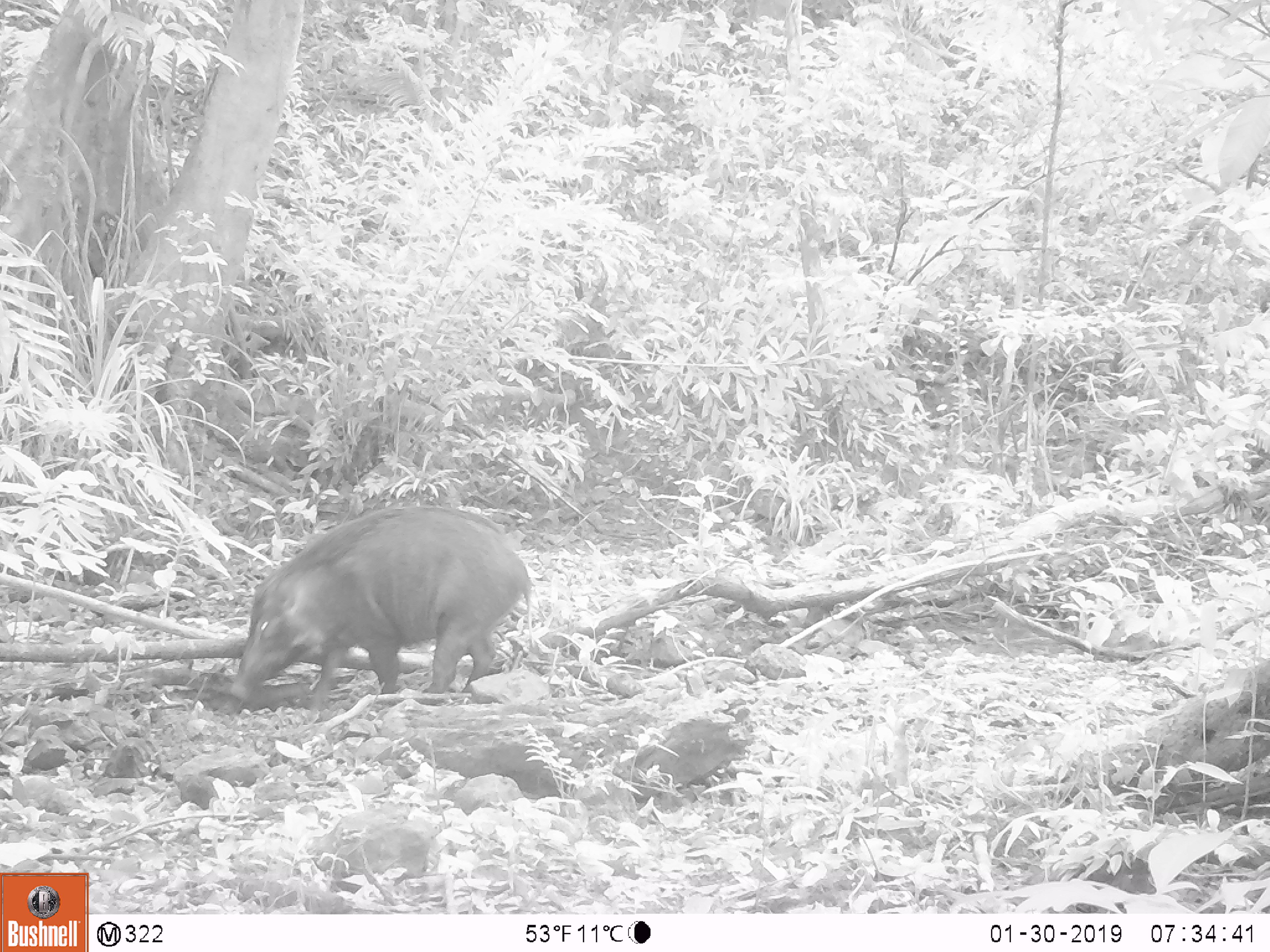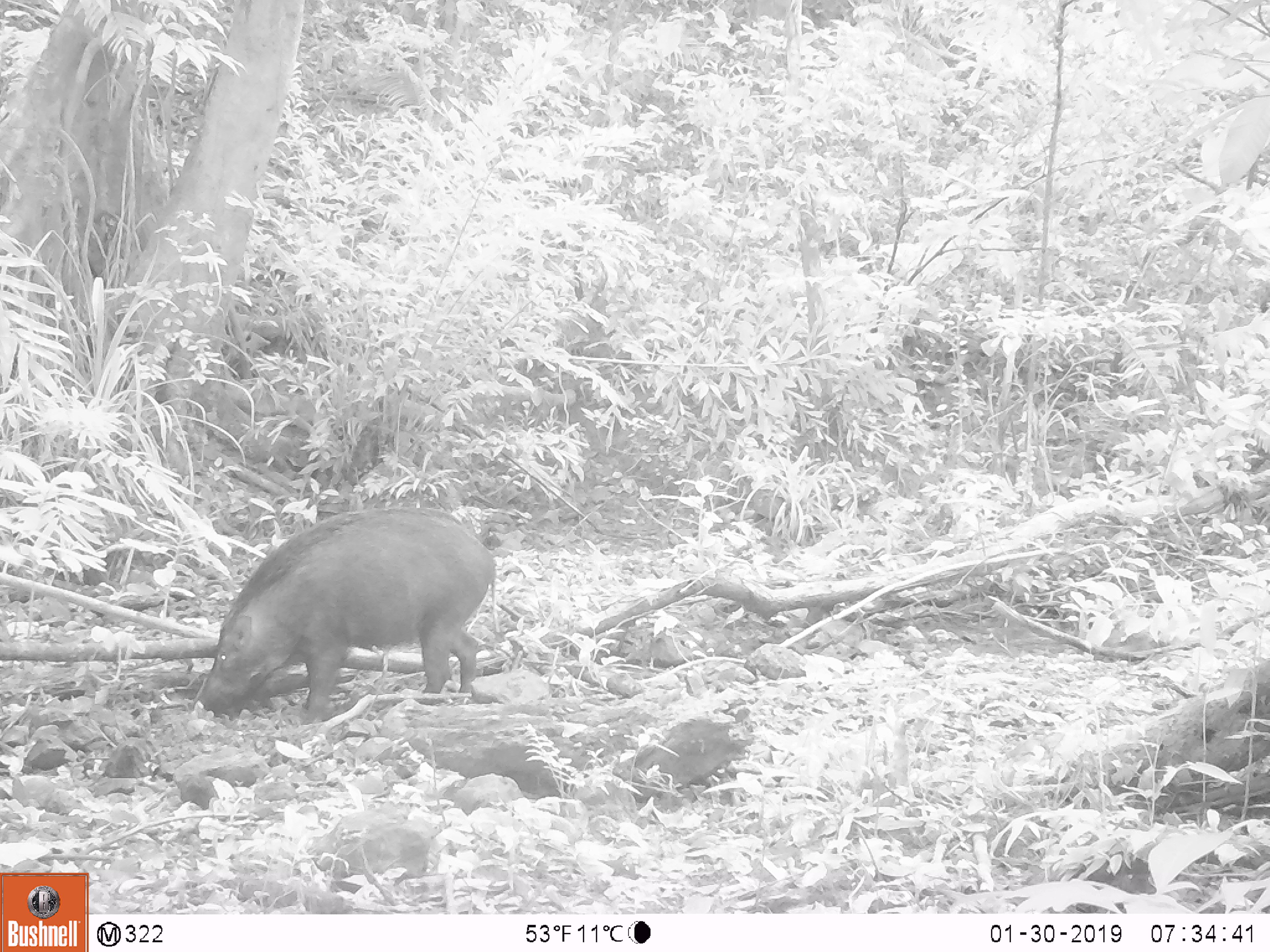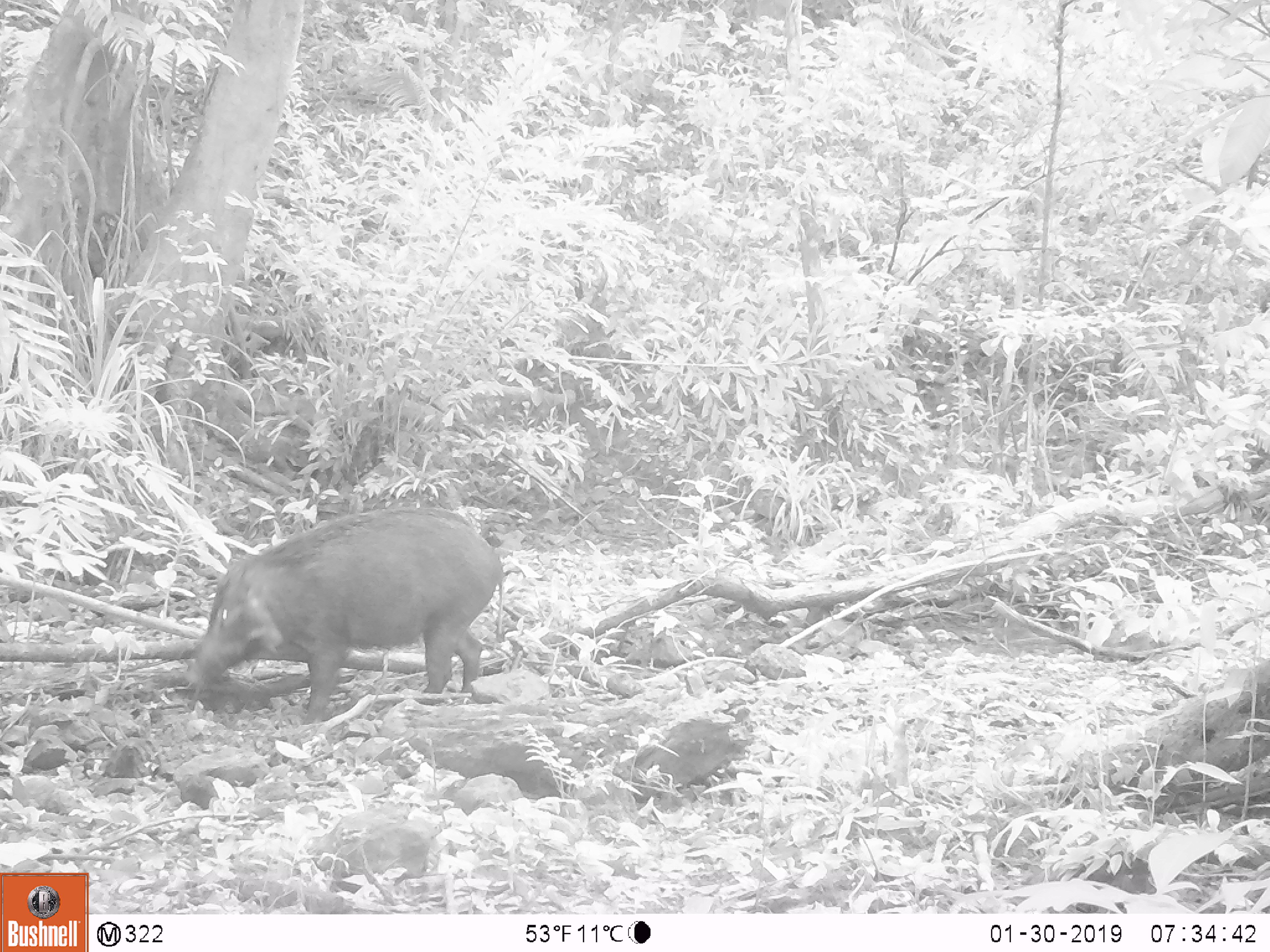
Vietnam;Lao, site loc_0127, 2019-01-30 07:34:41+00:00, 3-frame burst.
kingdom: Animalia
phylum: Chordata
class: Mammalia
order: Artiodactyla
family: Suidae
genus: Sus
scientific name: Sus scrofa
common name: eurasian wild pig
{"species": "eurasian wild pig (Sus scrofa)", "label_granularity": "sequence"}